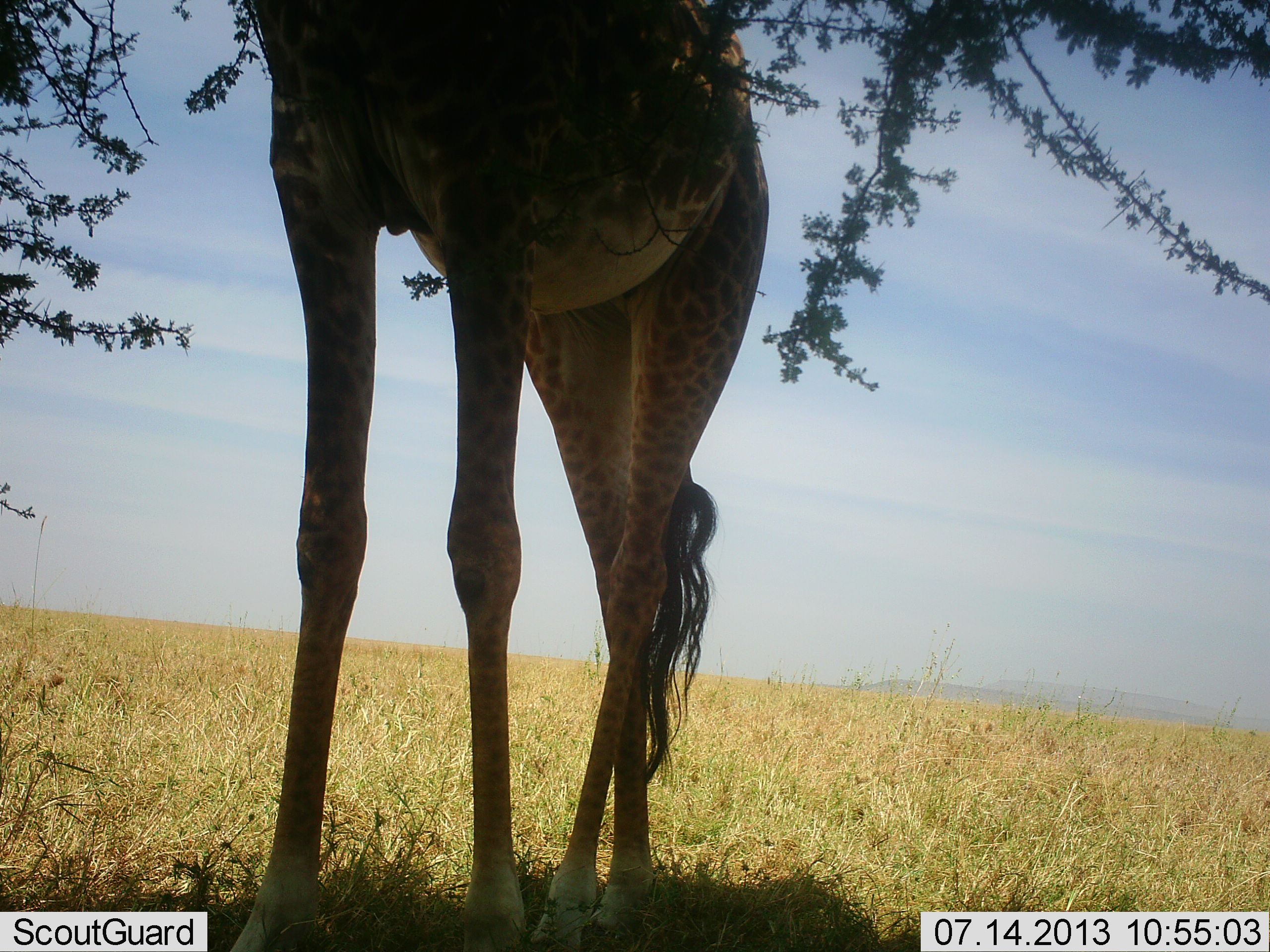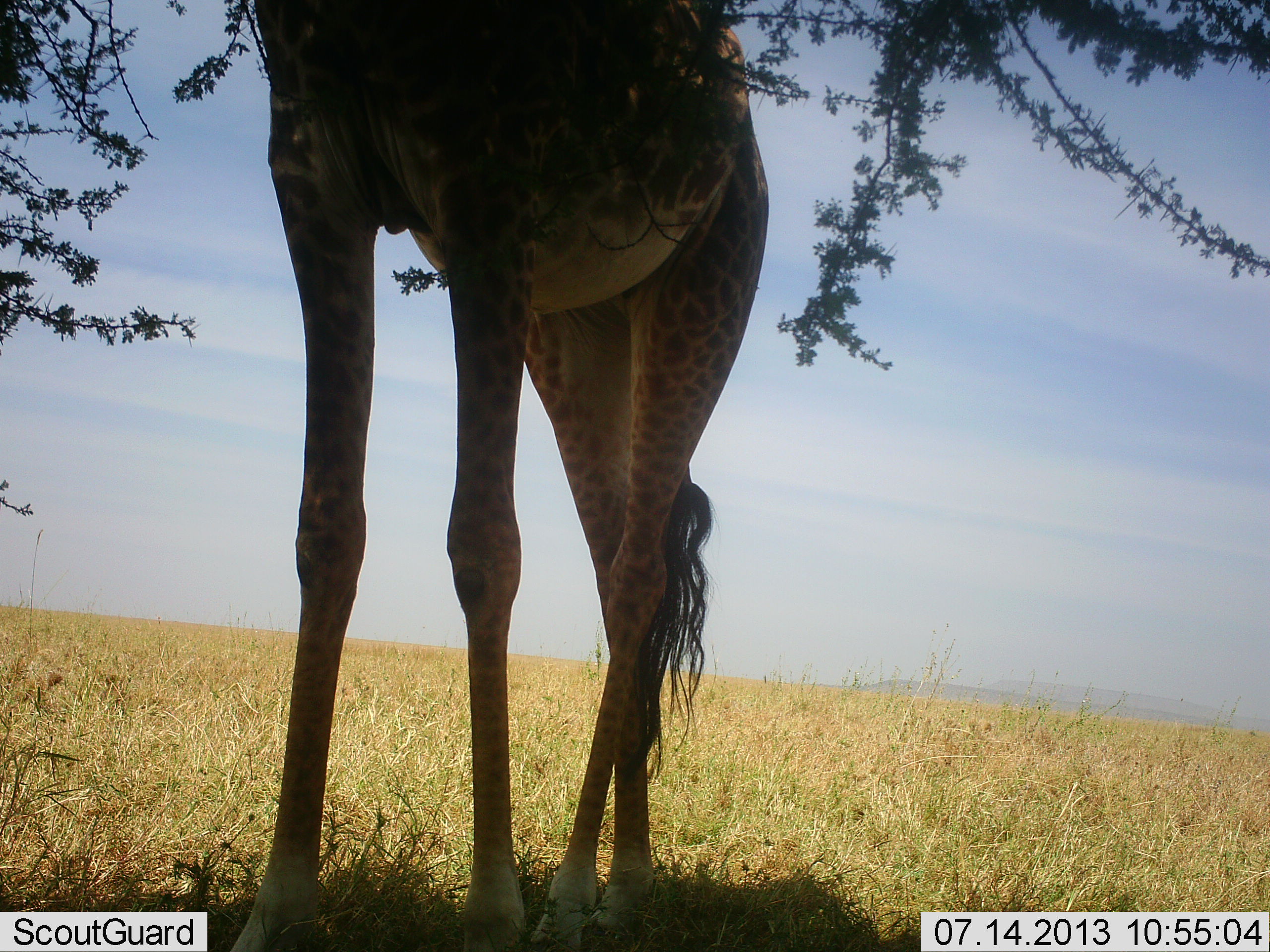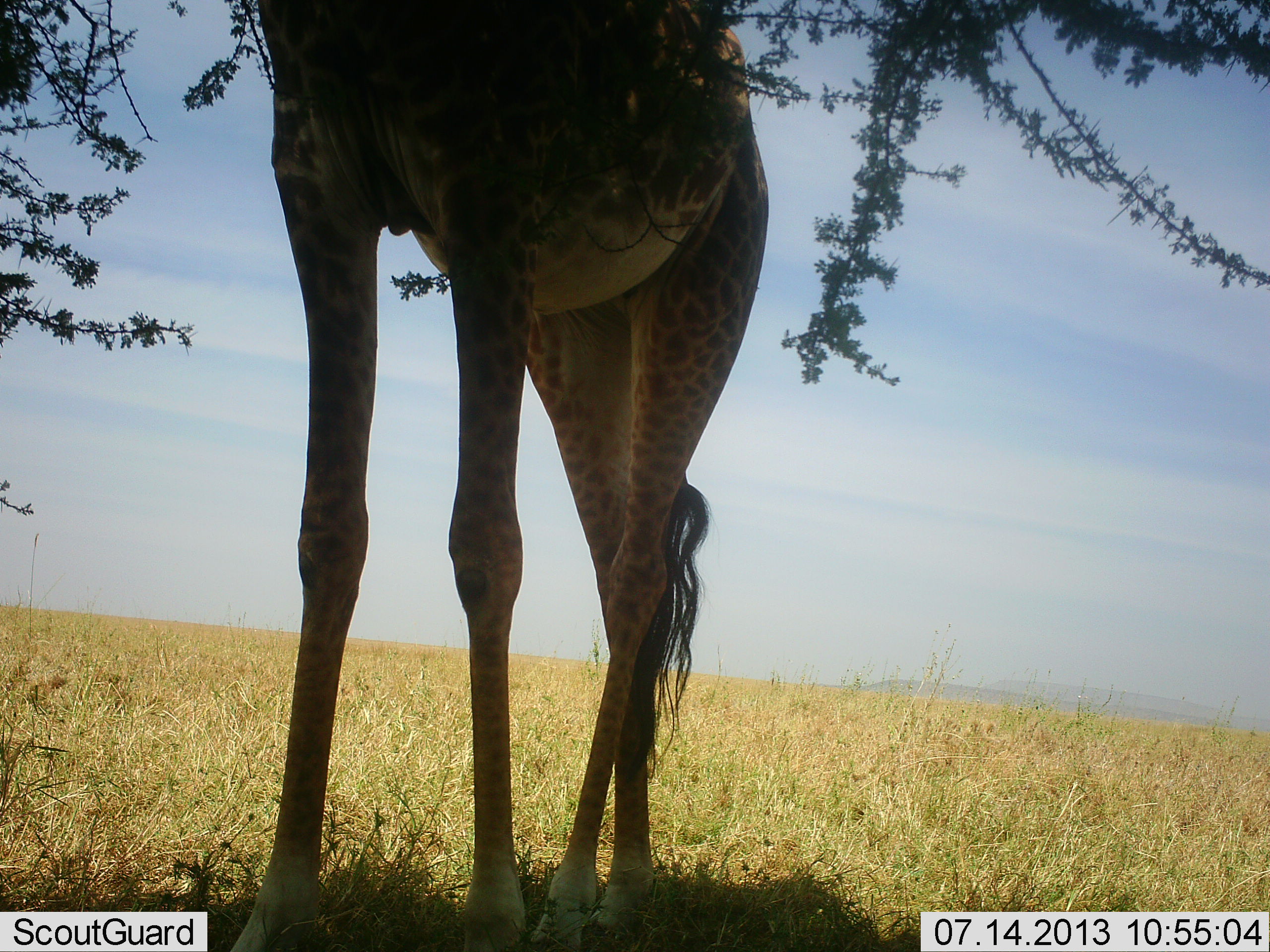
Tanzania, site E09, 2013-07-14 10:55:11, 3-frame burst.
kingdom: Animalia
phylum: Chordata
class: Mammalia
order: Artiodactyla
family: Giraffidae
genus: Giraffa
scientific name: Giraffa camelopardalis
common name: giraffe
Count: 1.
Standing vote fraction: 66%.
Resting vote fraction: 3%.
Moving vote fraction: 0%.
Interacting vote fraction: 0%.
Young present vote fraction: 0%.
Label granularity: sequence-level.